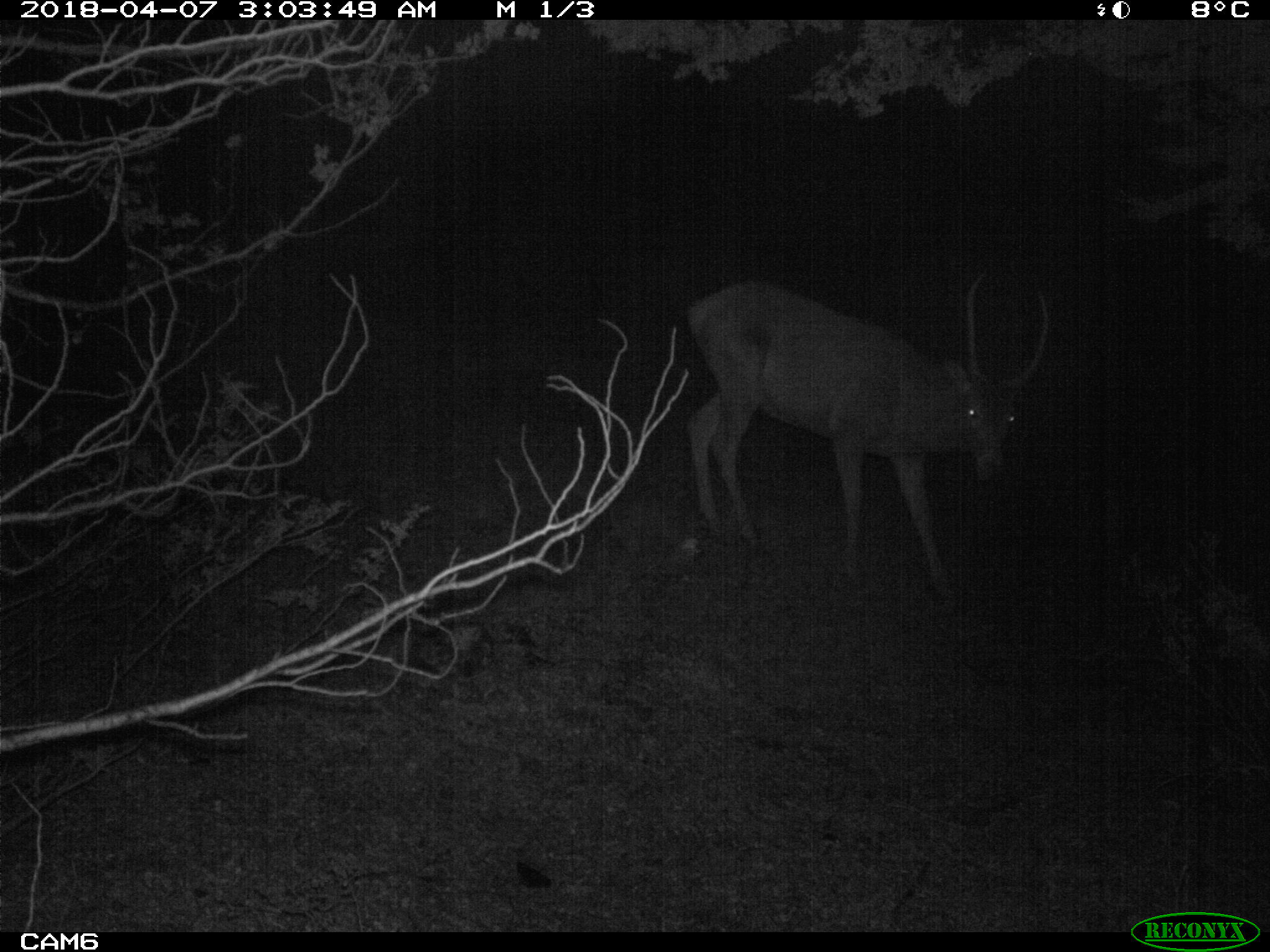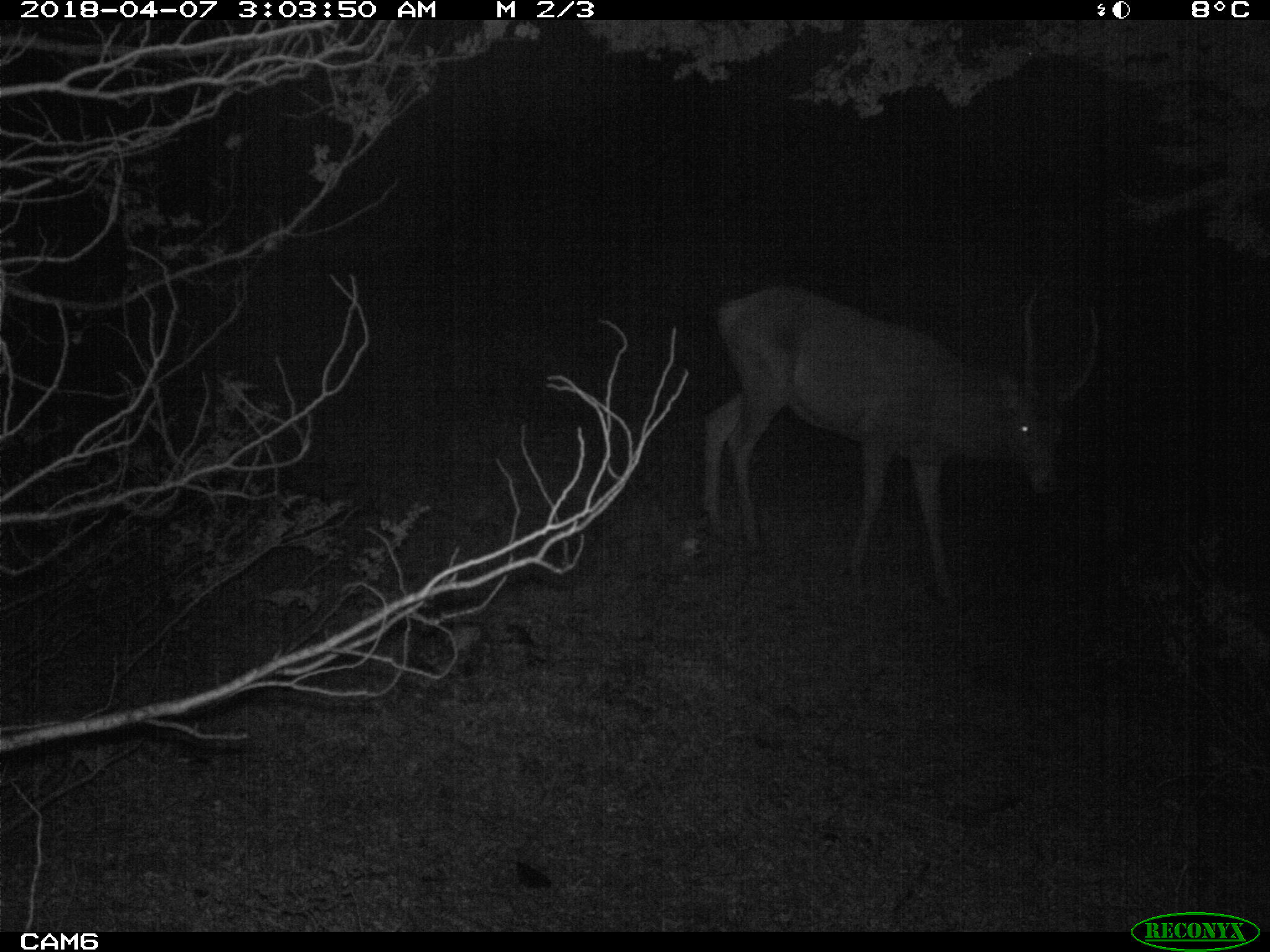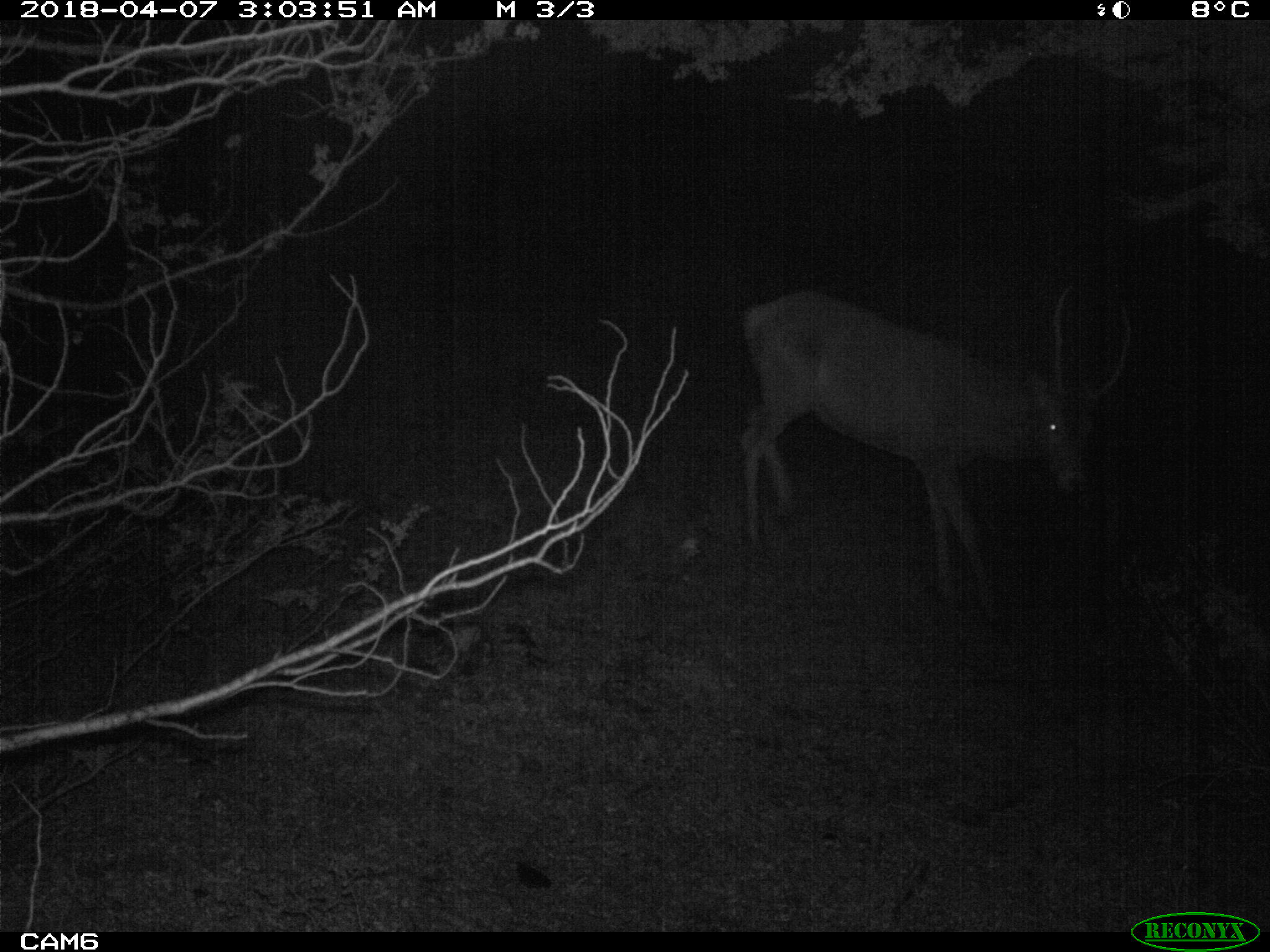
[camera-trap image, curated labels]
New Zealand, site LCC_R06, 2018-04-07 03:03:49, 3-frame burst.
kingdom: Animalia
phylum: Chordata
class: Mammalia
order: Artiodactyla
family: Cervidae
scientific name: Cervidae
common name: deer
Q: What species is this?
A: Deer (Cervidae).